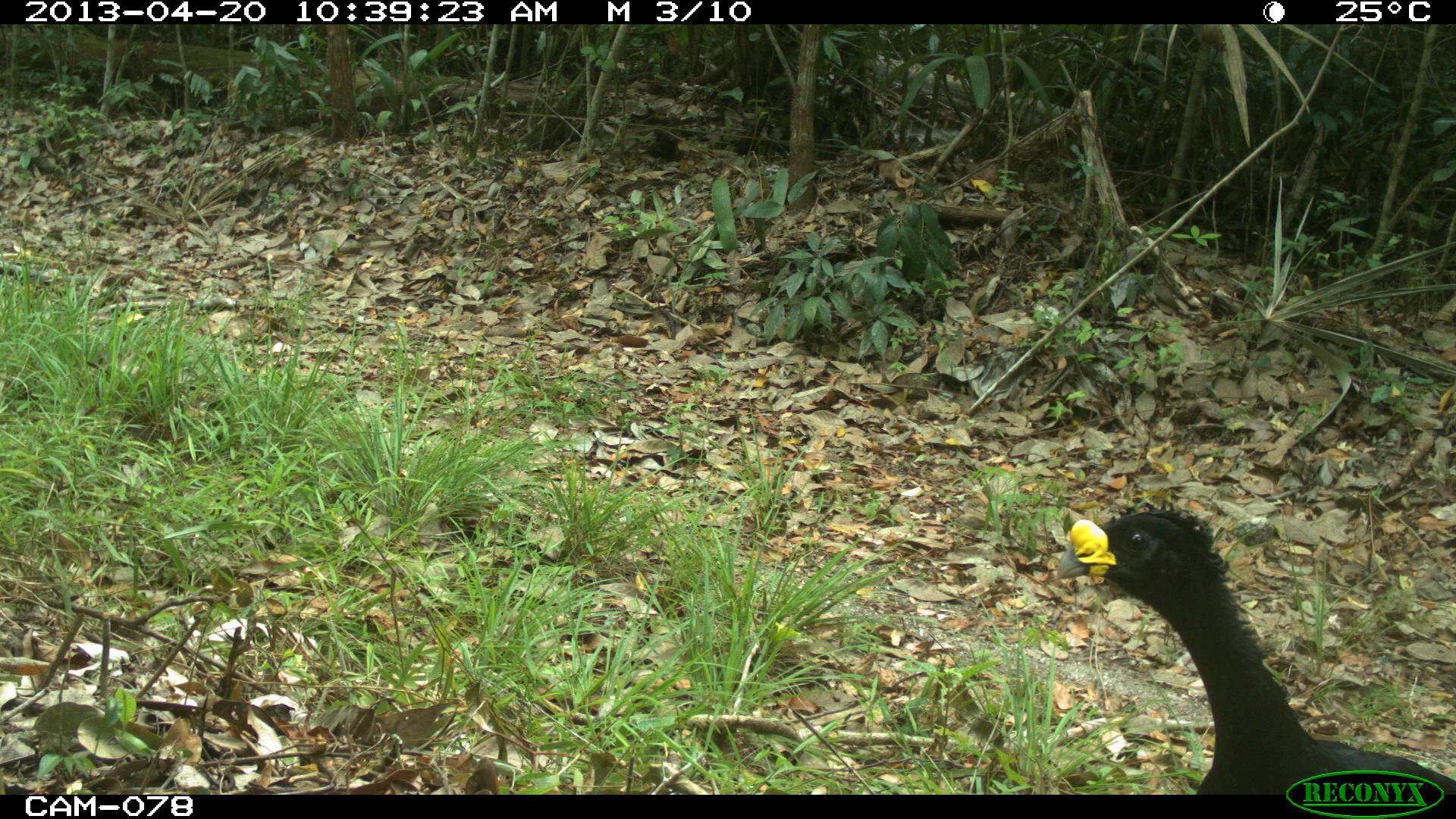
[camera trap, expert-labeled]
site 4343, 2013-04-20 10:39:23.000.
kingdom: Animalia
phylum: Chordata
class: Aves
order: Galliformes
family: Cracidae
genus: Crax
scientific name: Crax rubra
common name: great curassow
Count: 2.